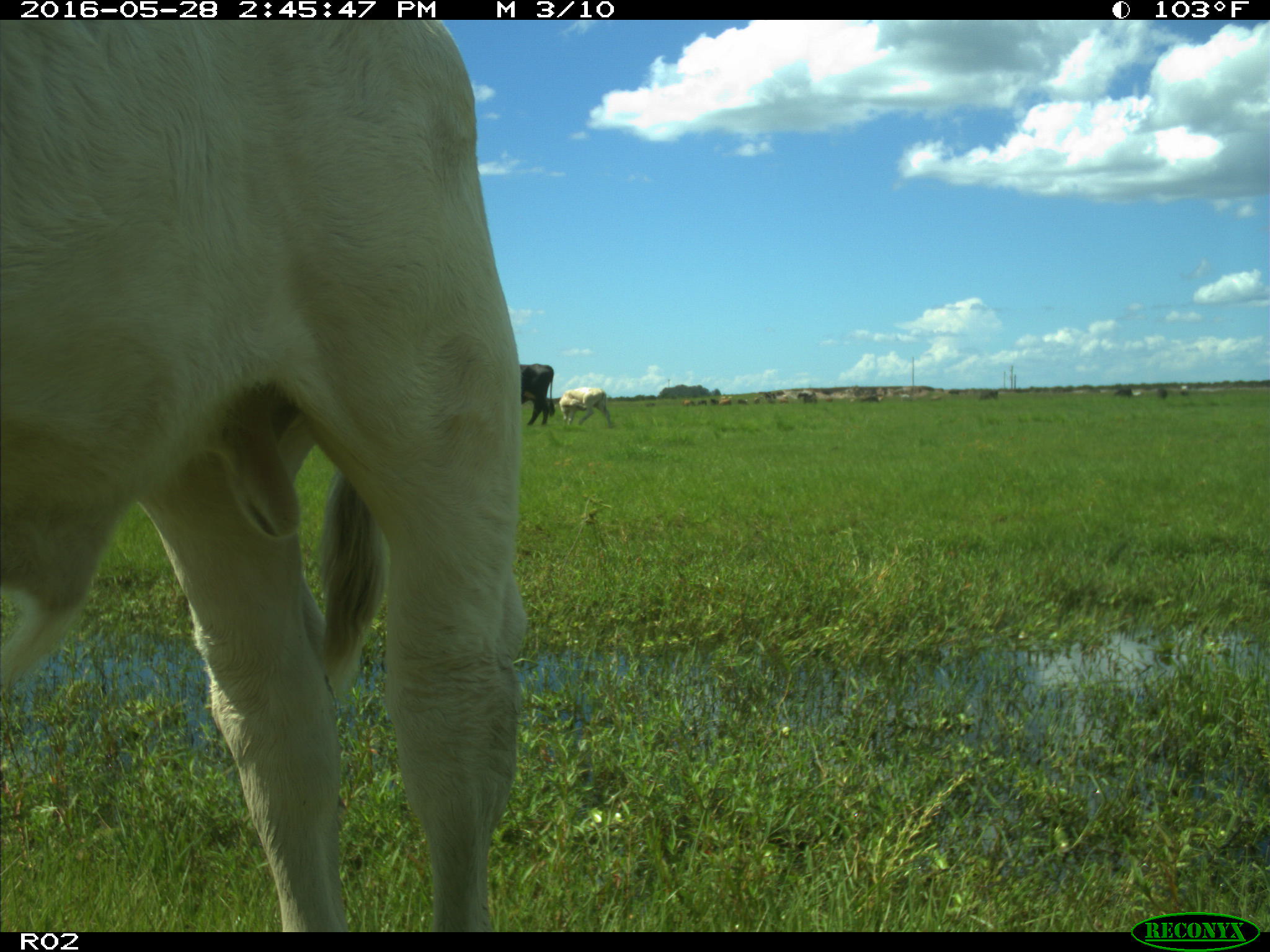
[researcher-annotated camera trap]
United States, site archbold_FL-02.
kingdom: Animalia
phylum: Chordata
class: Mammalia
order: Artiodactyla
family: Bovidae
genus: Bos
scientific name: Bos taurus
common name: domestic cow